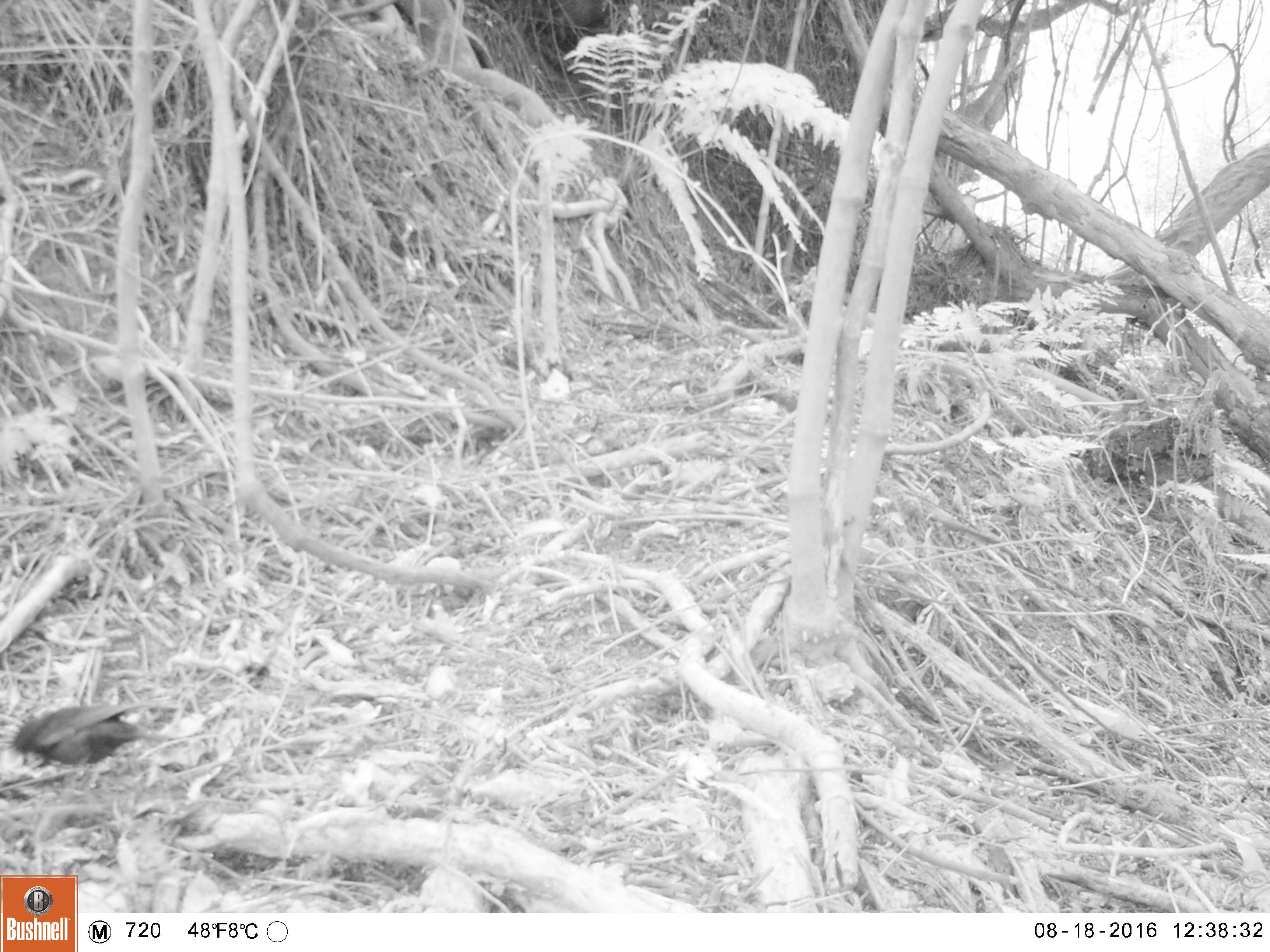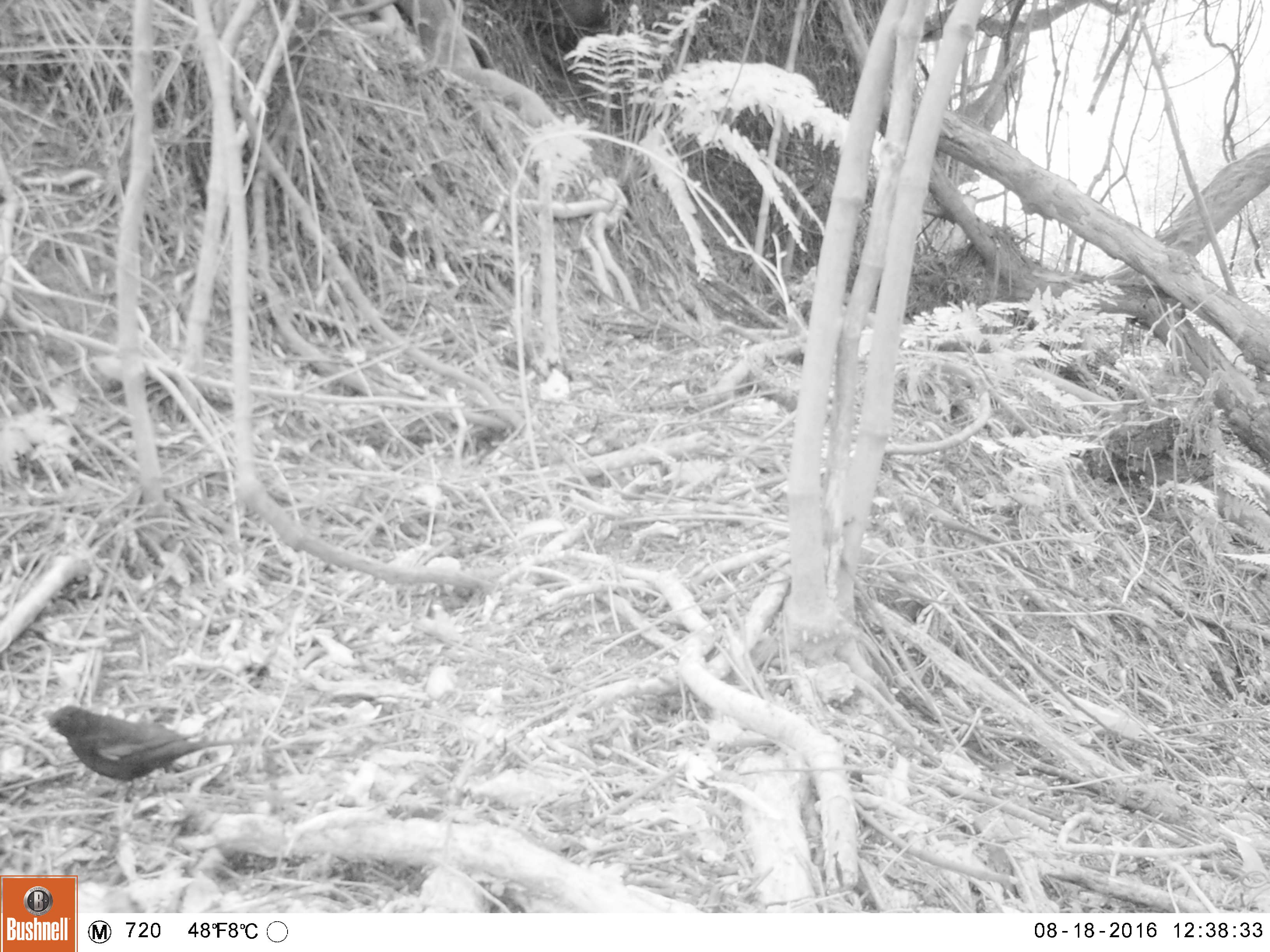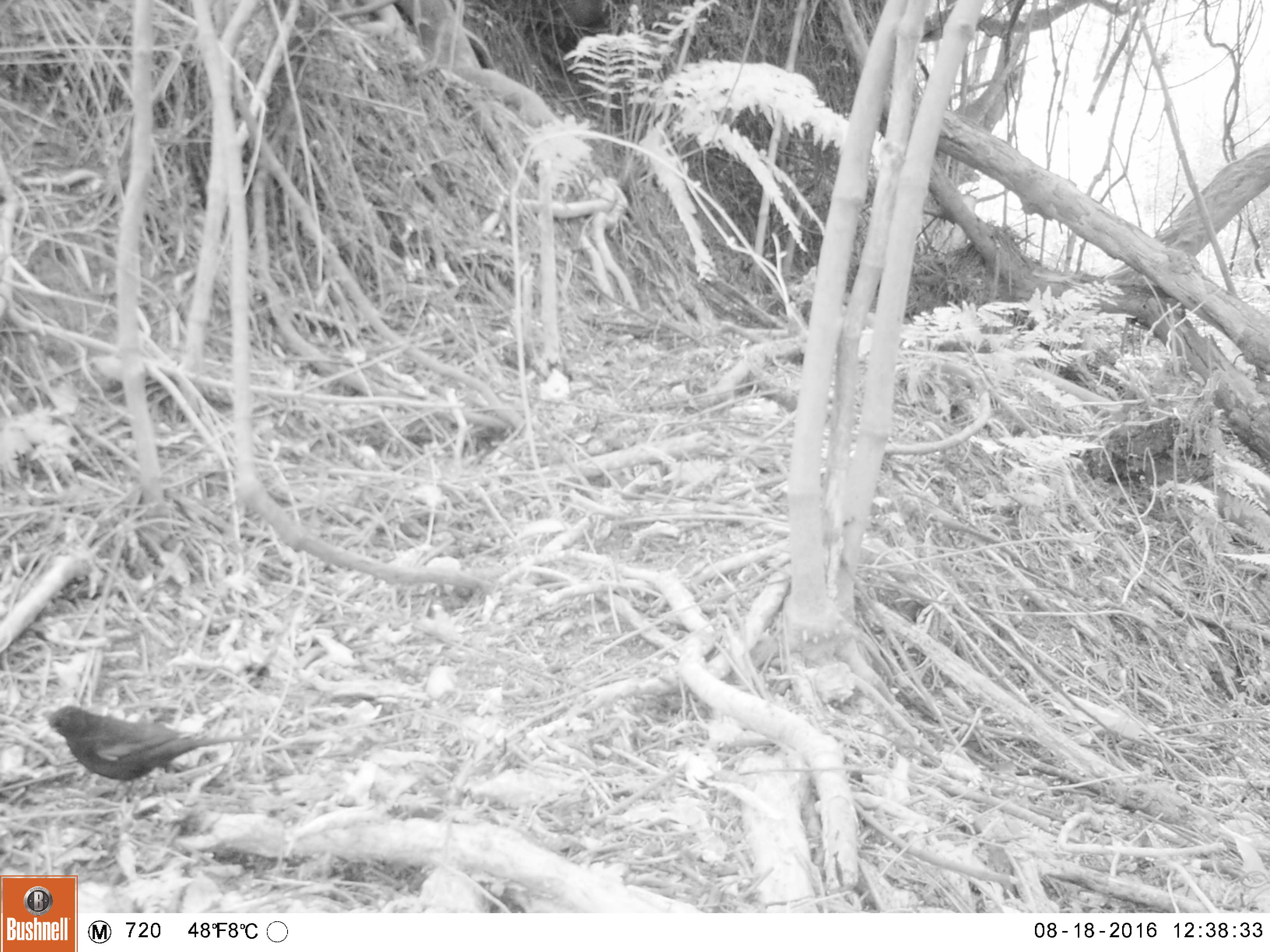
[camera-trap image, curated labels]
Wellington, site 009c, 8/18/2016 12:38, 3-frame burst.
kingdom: Animalia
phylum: Chordata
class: Aves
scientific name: Aves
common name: bird